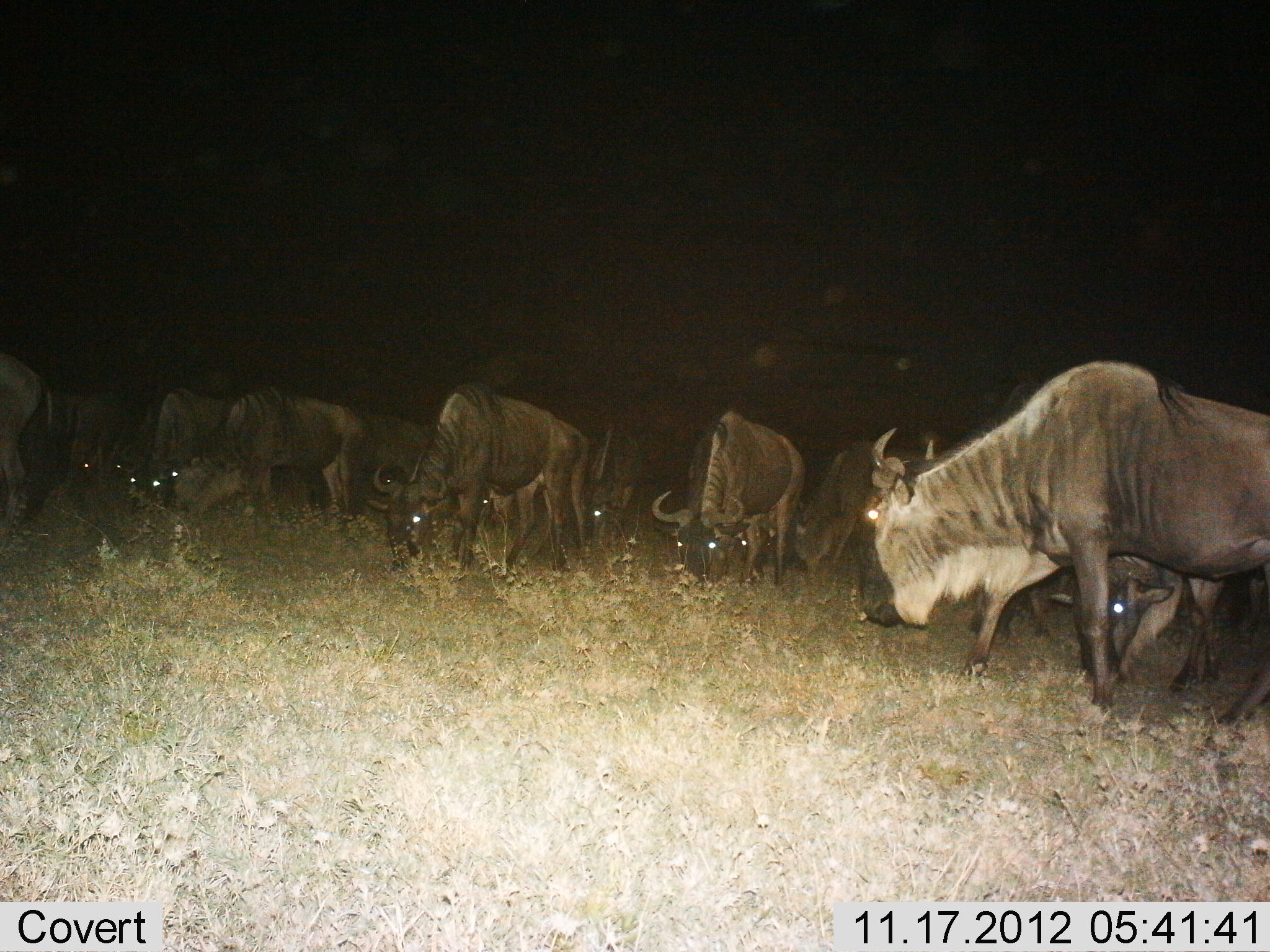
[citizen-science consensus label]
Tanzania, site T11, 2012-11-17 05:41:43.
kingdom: Animalia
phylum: Chordata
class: Mammalia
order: Artiodactyla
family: Bovidae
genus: Connochaetes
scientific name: Connochaetes taurinus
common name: blue wildebeest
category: wildebeest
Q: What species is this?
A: Wildebeest (blue wildebeest) (Connochaetes taurinus).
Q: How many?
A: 11-50.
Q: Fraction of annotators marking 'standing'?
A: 30%.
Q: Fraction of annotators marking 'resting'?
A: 0%.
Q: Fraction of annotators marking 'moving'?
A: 20%.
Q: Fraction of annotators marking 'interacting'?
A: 0%.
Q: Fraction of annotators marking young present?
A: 0%.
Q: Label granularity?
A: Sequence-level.